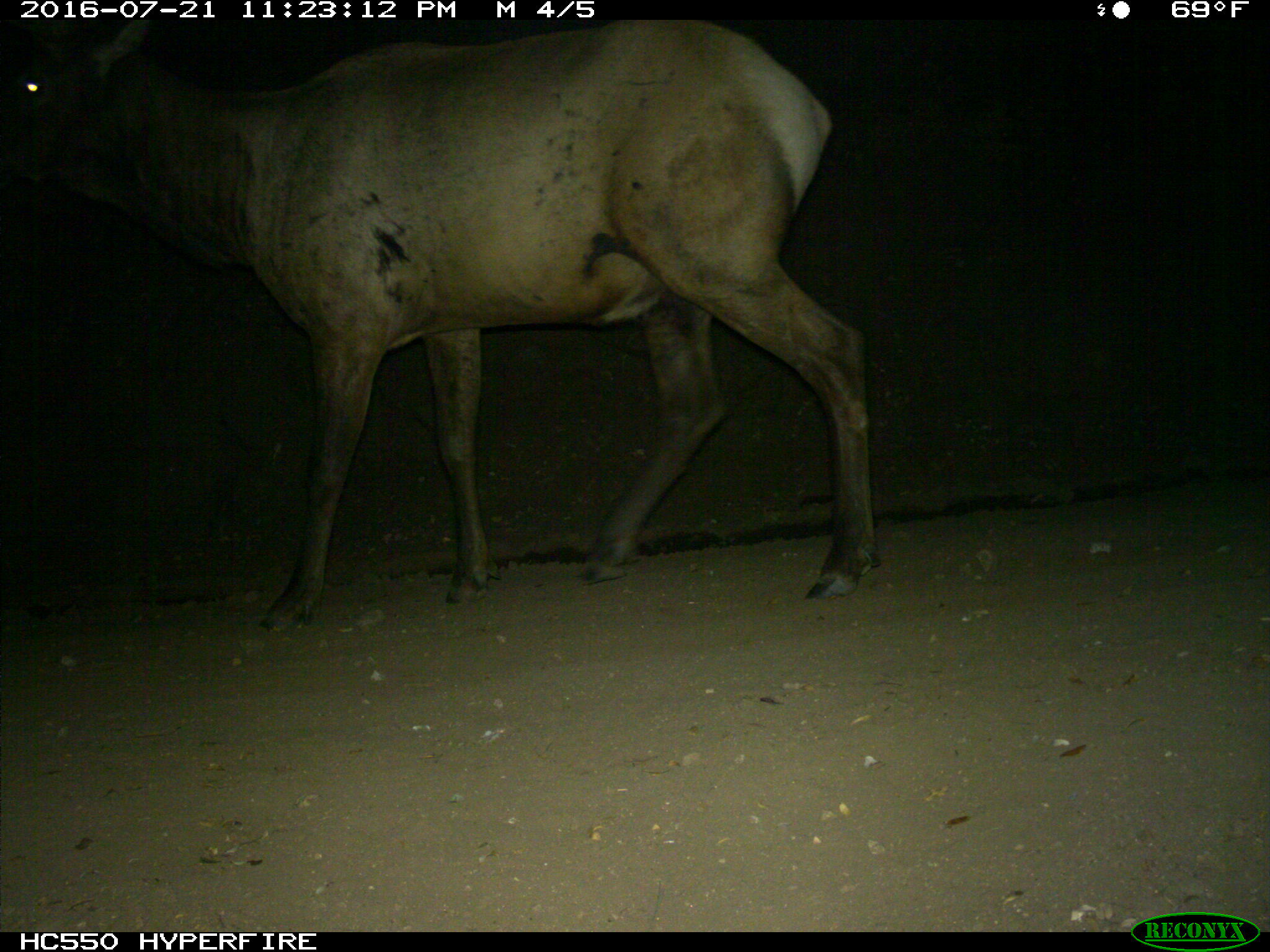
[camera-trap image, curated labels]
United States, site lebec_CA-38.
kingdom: Animalia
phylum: Chordata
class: Mammalia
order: Artiodactyla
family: Cervidae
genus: Cervus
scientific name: Cervus canadensis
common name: elk